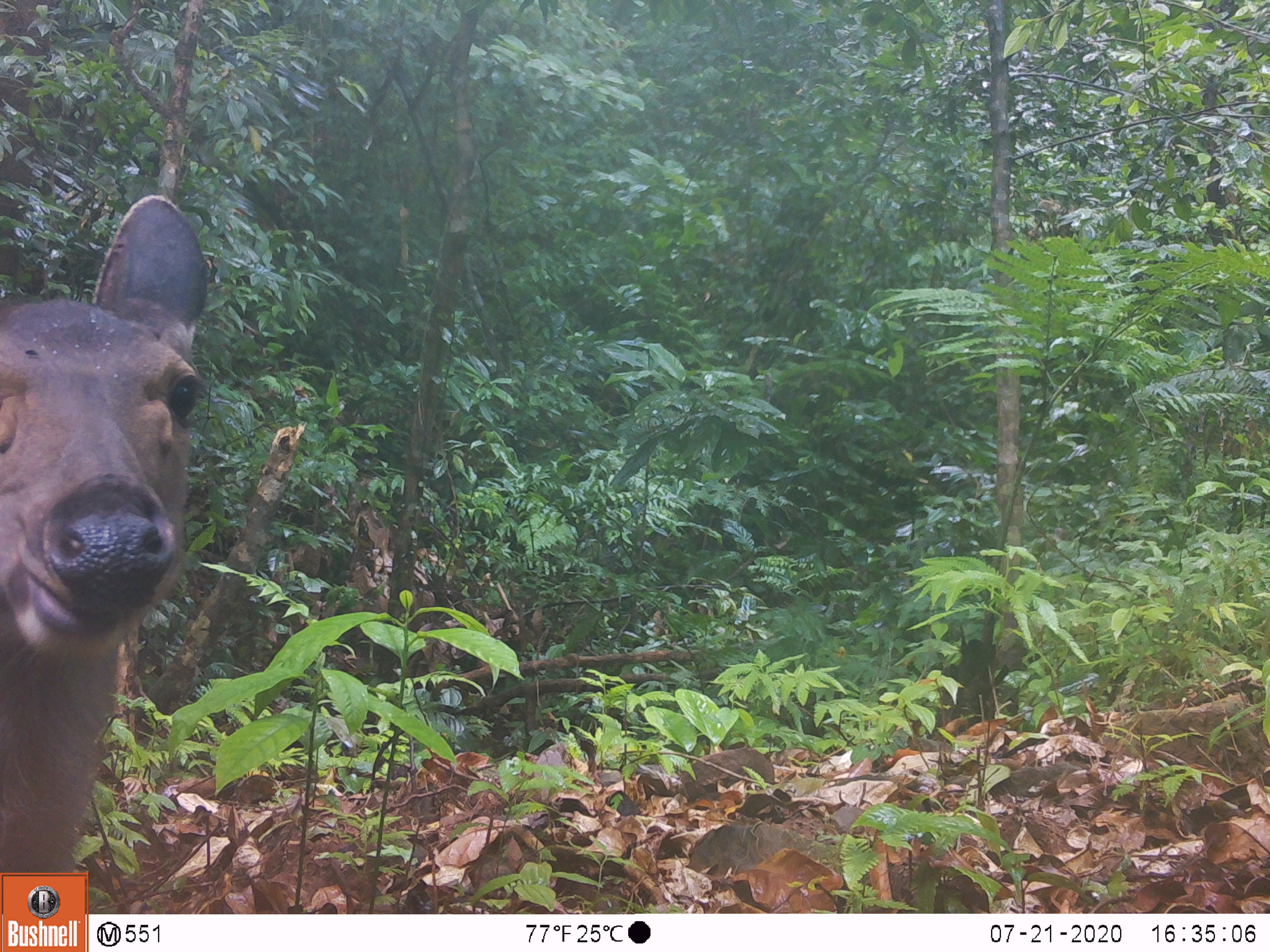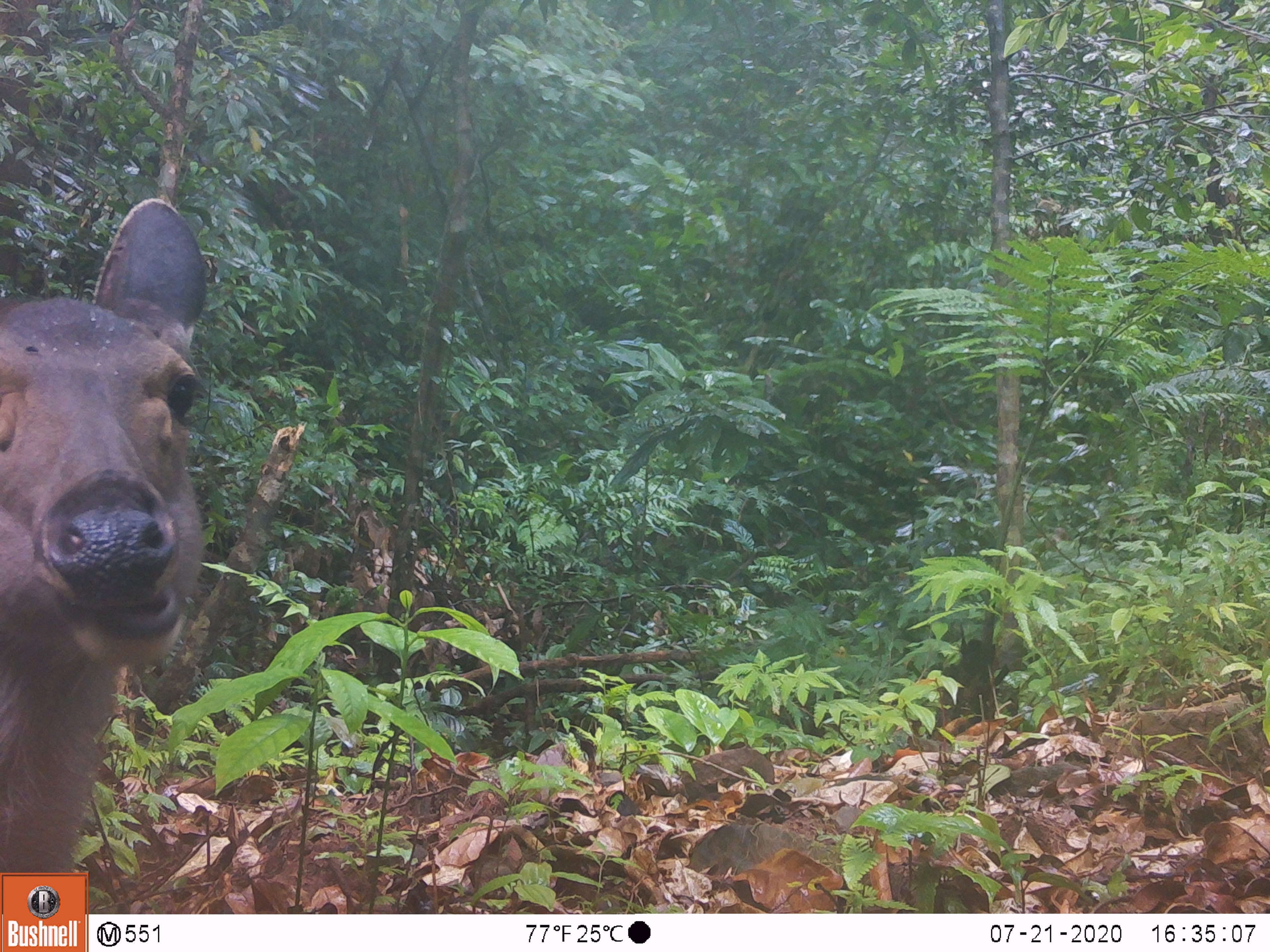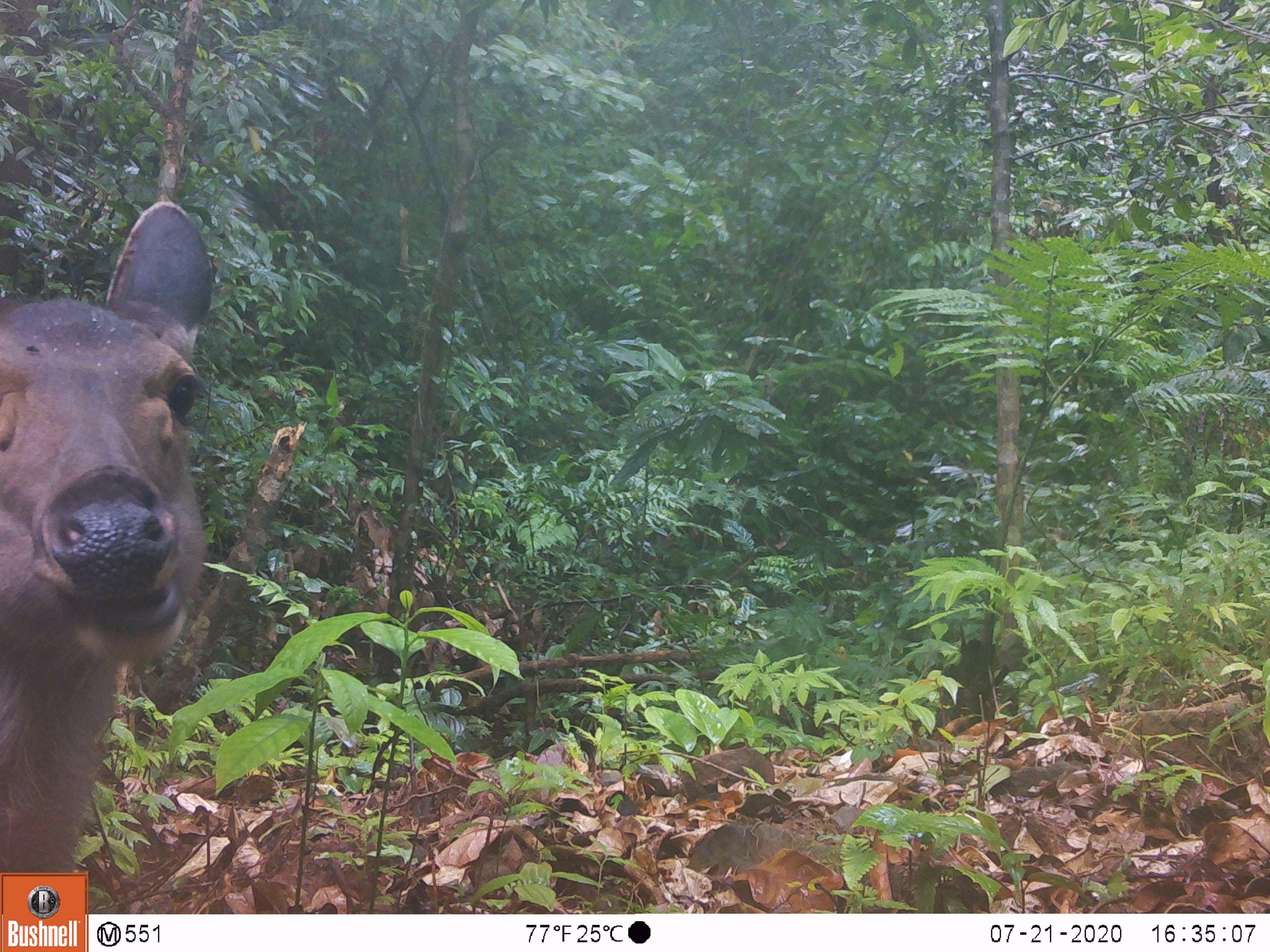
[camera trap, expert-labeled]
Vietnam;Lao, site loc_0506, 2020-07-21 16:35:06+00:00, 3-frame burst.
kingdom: Animalia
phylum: Chordata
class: Mammalia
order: Artiodactyla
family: Cervidae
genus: Rusa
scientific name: Rusa unicolor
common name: sambar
Sambar (Rusa unicolor). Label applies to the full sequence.